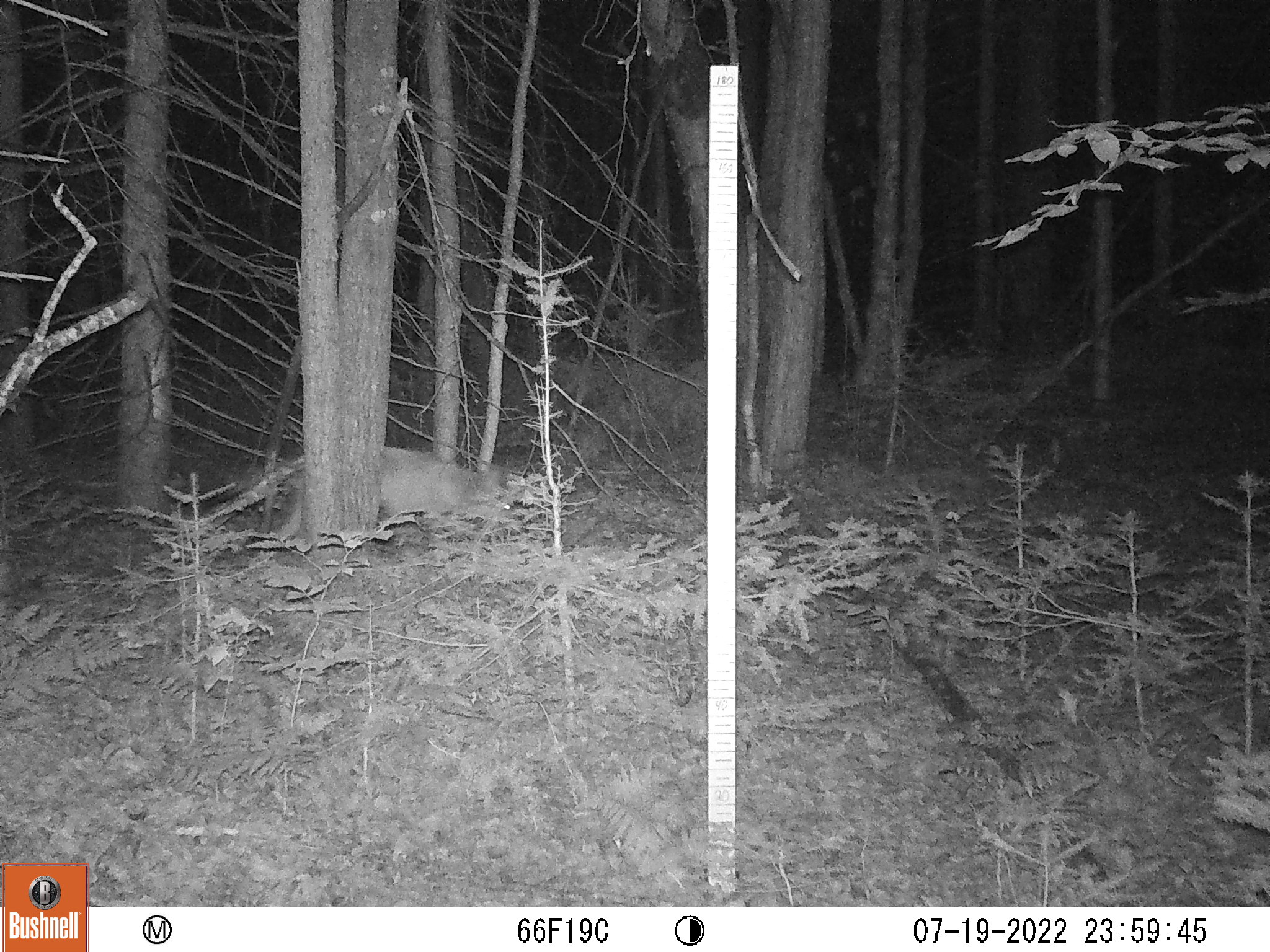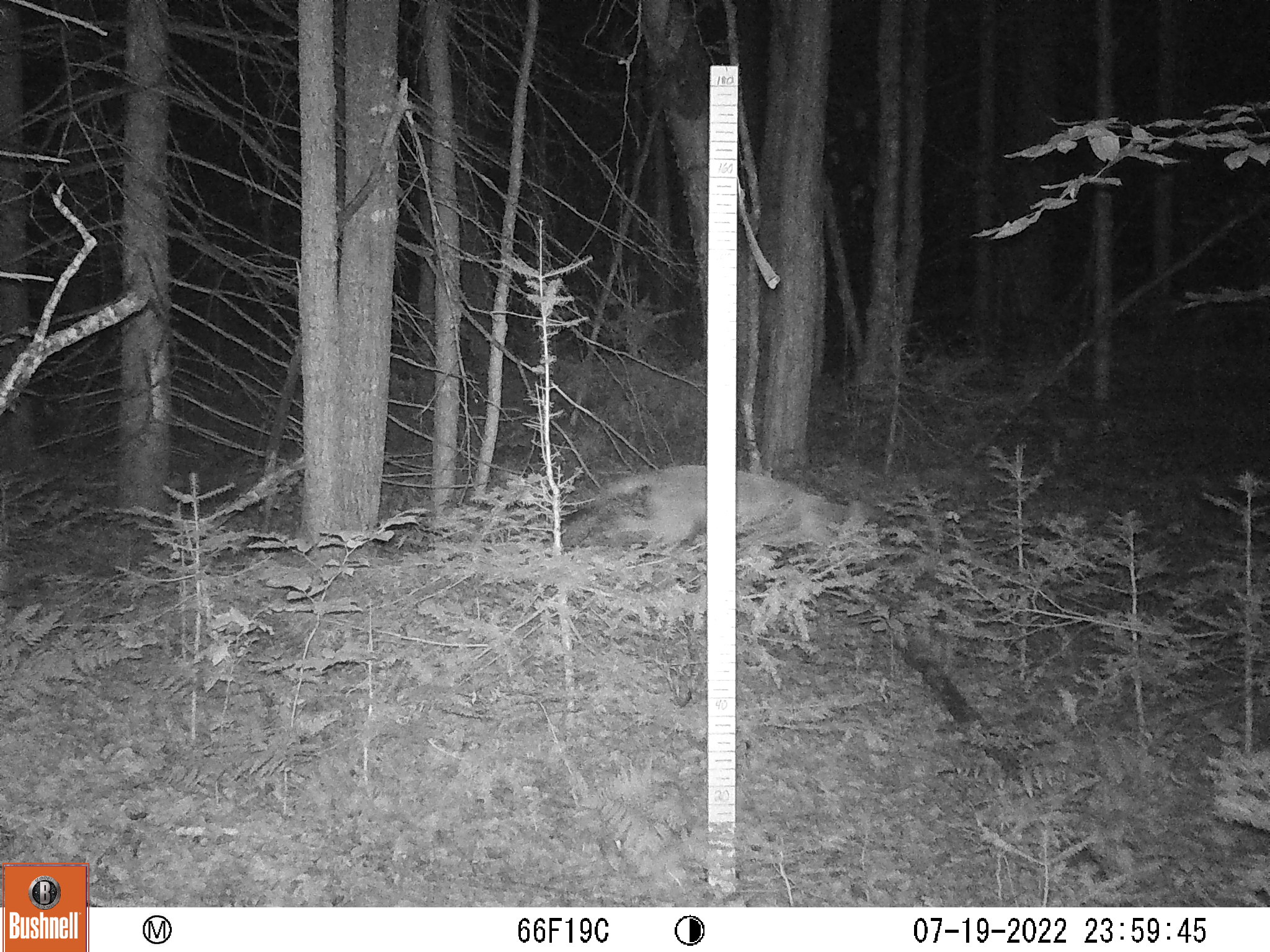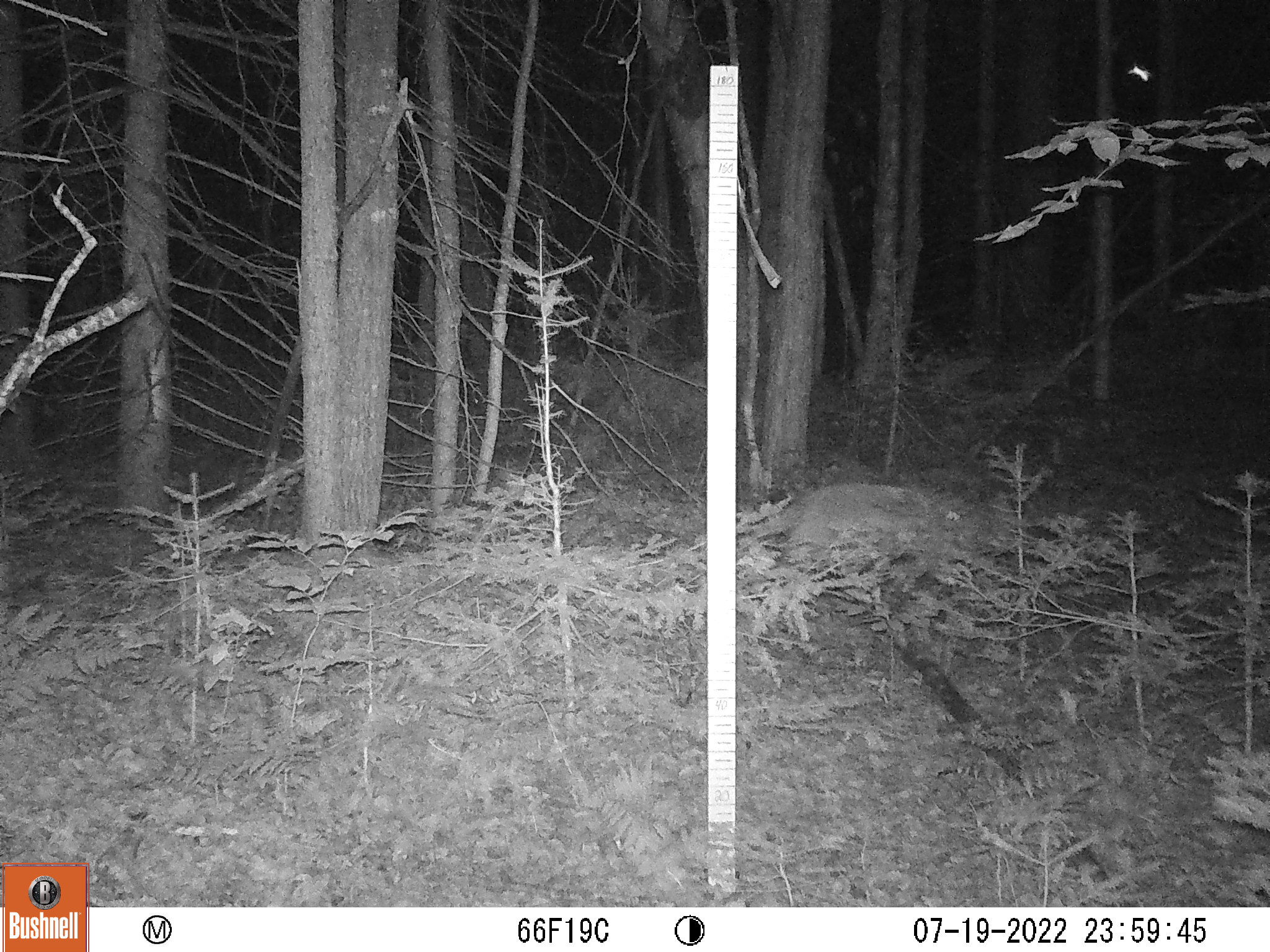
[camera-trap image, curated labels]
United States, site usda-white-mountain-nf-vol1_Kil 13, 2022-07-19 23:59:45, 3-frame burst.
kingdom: Animalia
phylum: Chordata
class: Mammalia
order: Carnivora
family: Canidae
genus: Canis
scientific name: Canis latrans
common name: coyote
Coyote (Canis latrans).